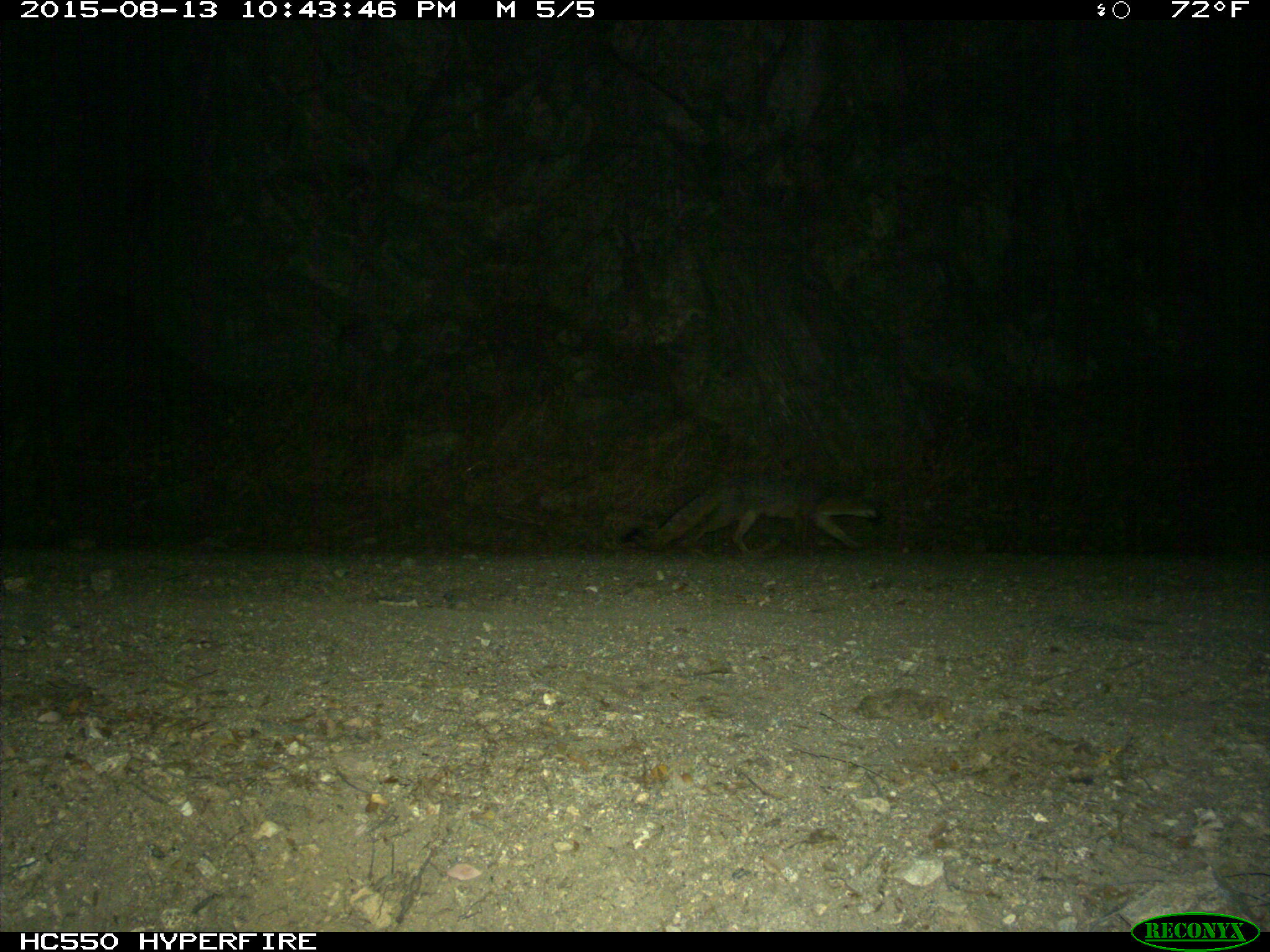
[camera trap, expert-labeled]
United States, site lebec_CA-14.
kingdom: Animalia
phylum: Chordata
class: Mammalia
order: Carnivora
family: Canidae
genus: Urocyon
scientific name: Urocyon cinereoargenteus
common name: gray fox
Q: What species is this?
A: Urocyon cinereoargenteus (gray fox).